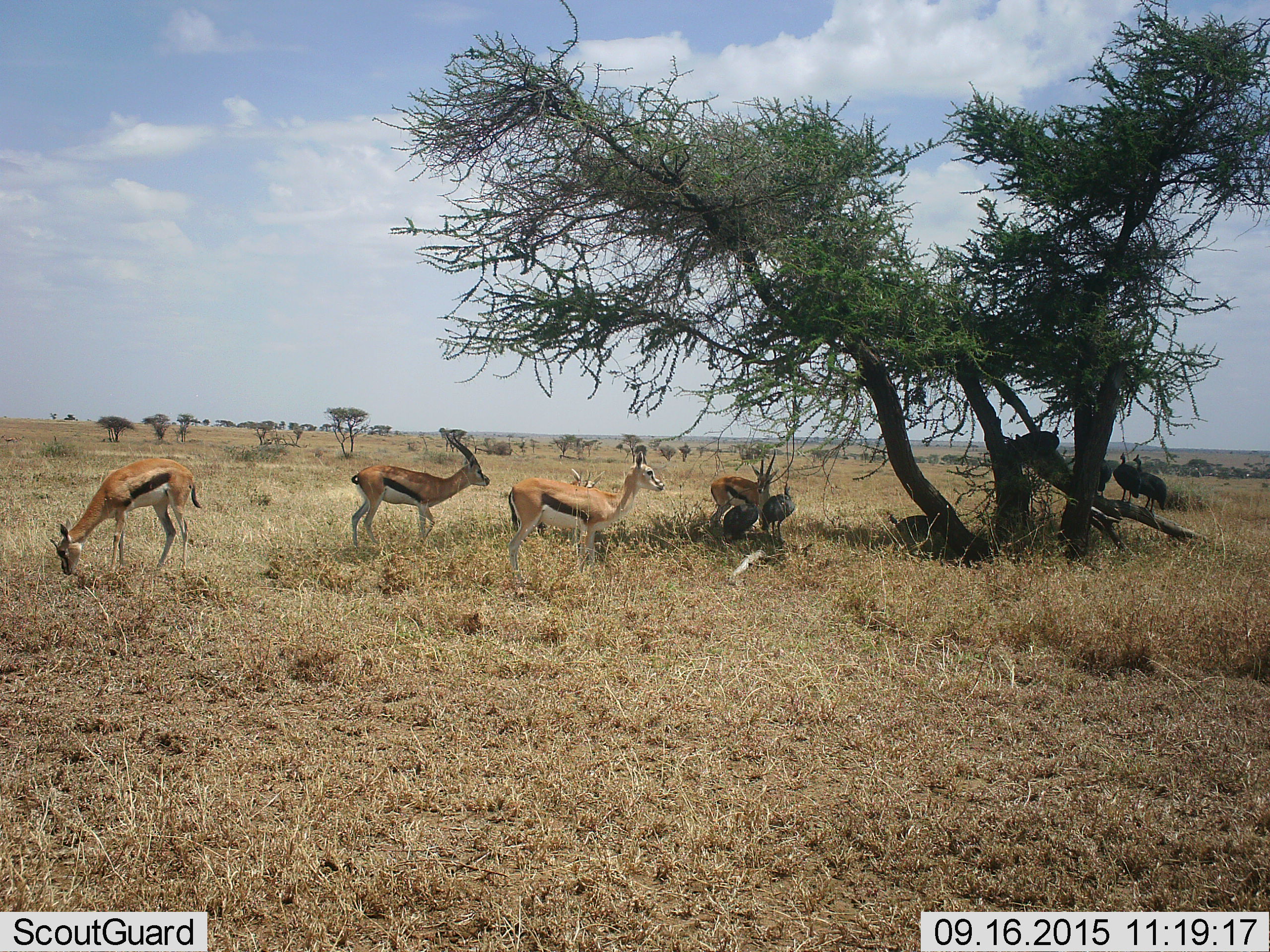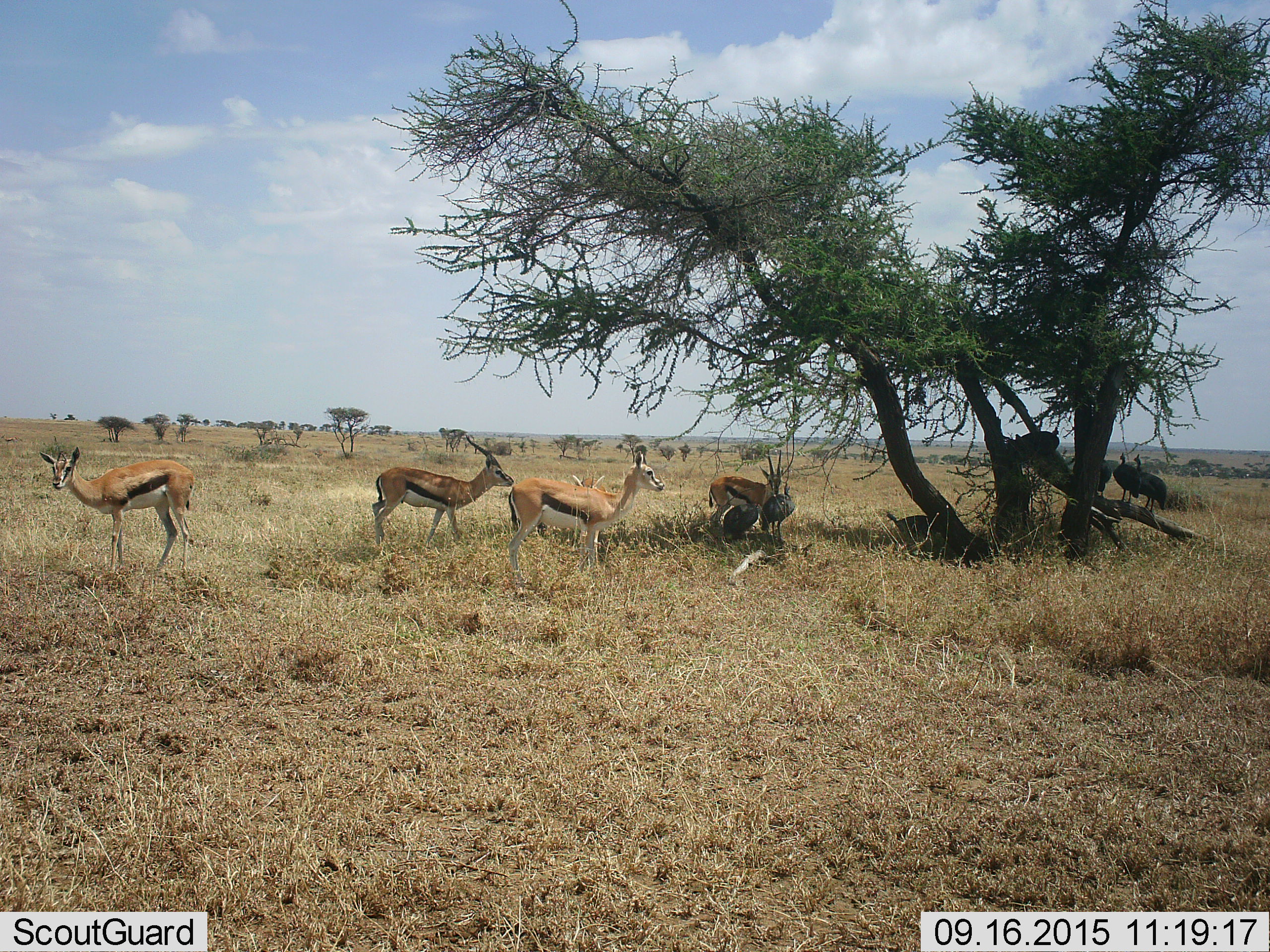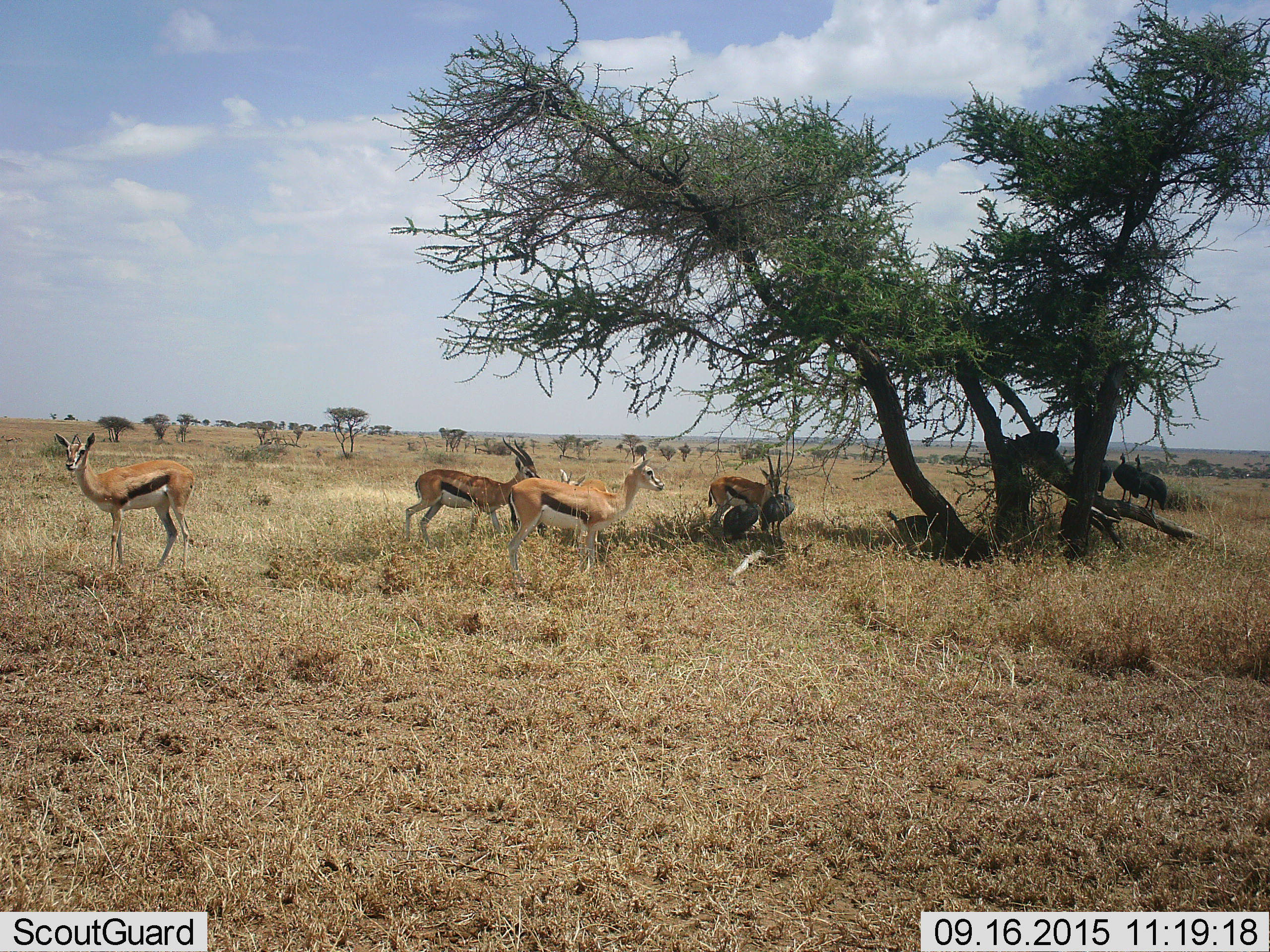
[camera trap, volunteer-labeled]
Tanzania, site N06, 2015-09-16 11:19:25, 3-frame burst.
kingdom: Animalia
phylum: Chordata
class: Mammalia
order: Artiodactyla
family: Bovidae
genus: Eudorcas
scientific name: Eudorcas thomsonii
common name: thomson's gazelle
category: gazellethomsons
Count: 5.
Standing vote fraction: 56%.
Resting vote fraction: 22%.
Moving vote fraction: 56%.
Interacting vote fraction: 11%.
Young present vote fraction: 33%.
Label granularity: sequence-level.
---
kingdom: Animalia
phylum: Chordata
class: Aves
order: Galliformes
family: Numididae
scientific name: Numididae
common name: guinea fowl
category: guineafowl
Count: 7.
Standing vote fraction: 100%.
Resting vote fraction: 33%.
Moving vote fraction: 0%.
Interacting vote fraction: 0%.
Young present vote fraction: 0%.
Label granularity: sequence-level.